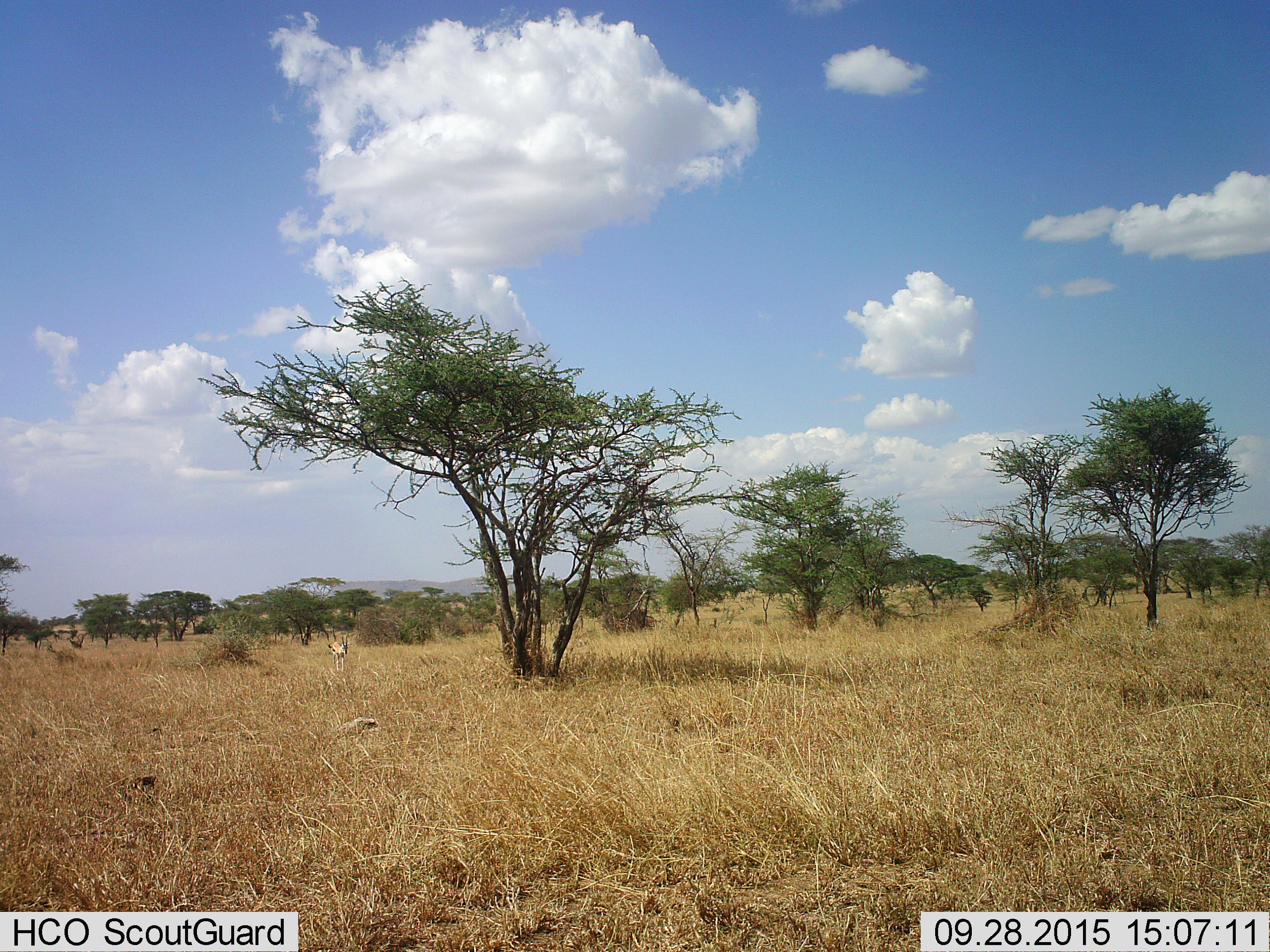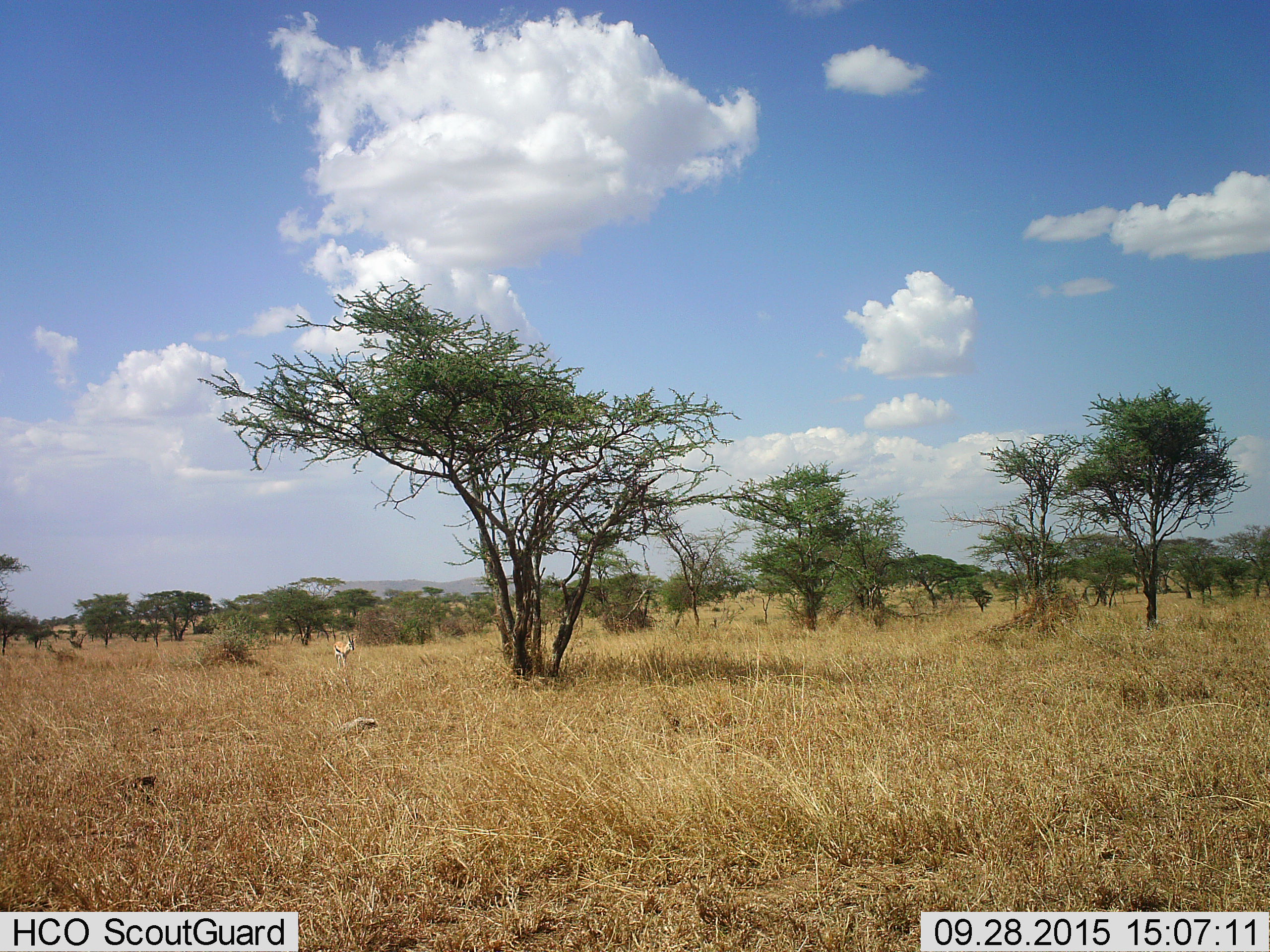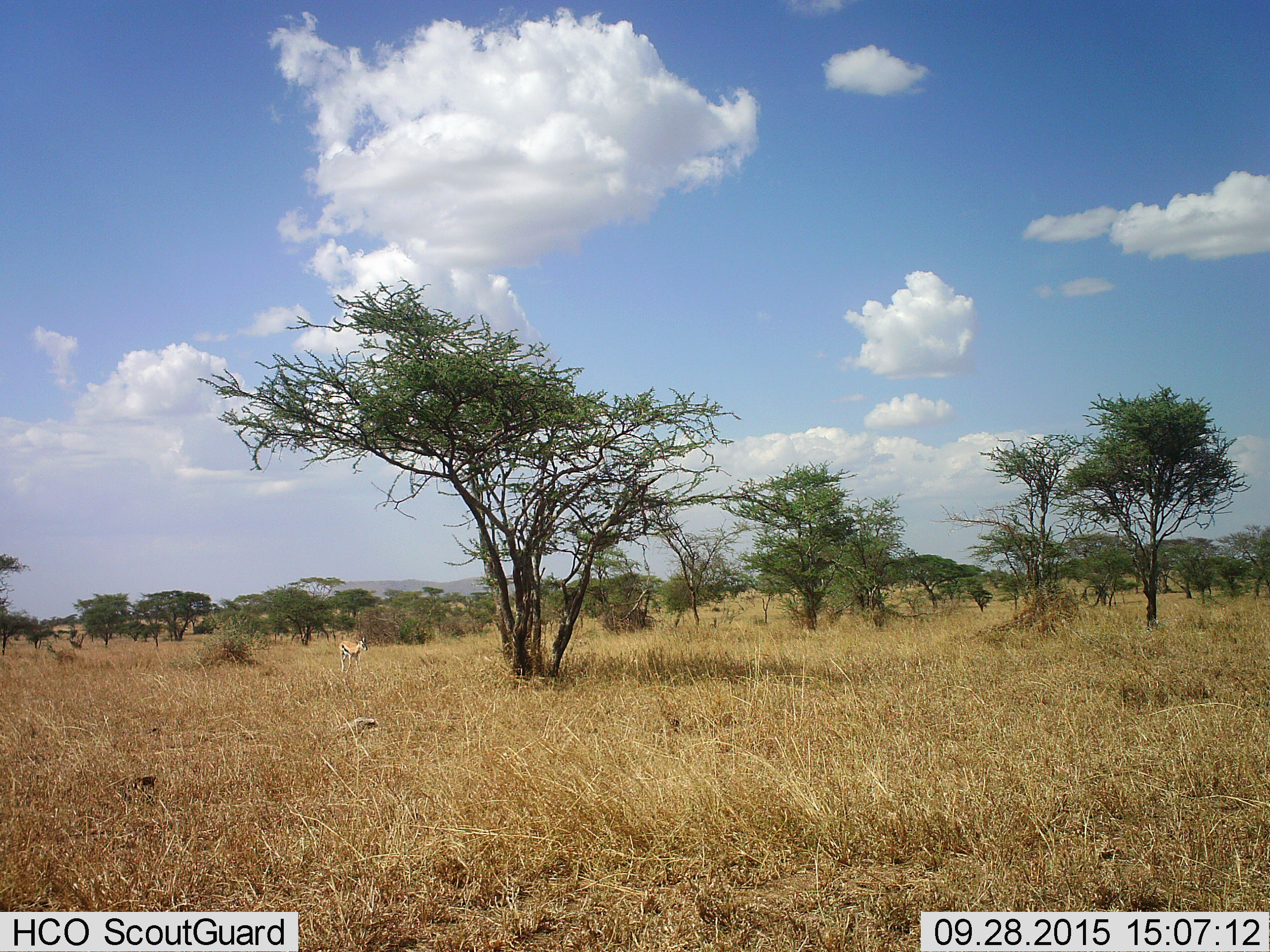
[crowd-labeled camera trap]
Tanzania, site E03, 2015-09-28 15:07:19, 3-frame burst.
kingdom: Animalia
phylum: Chordata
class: Mammalia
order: Artiodactyla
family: Bovidae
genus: Eudorcas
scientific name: Eudorcas thomsonii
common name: thomson's gazelle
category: gazellethomsons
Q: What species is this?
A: Gazellethomsons (thomson's gazelle) (Eudorcas thomsonii).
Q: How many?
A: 1.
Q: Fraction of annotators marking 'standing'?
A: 8%.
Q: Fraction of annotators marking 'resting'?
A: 0%.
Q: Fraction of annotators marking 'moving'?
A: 92%.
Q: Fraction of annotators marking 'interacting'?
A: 0%.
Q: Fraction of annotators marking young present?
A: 0%.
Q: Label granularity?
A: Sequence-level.